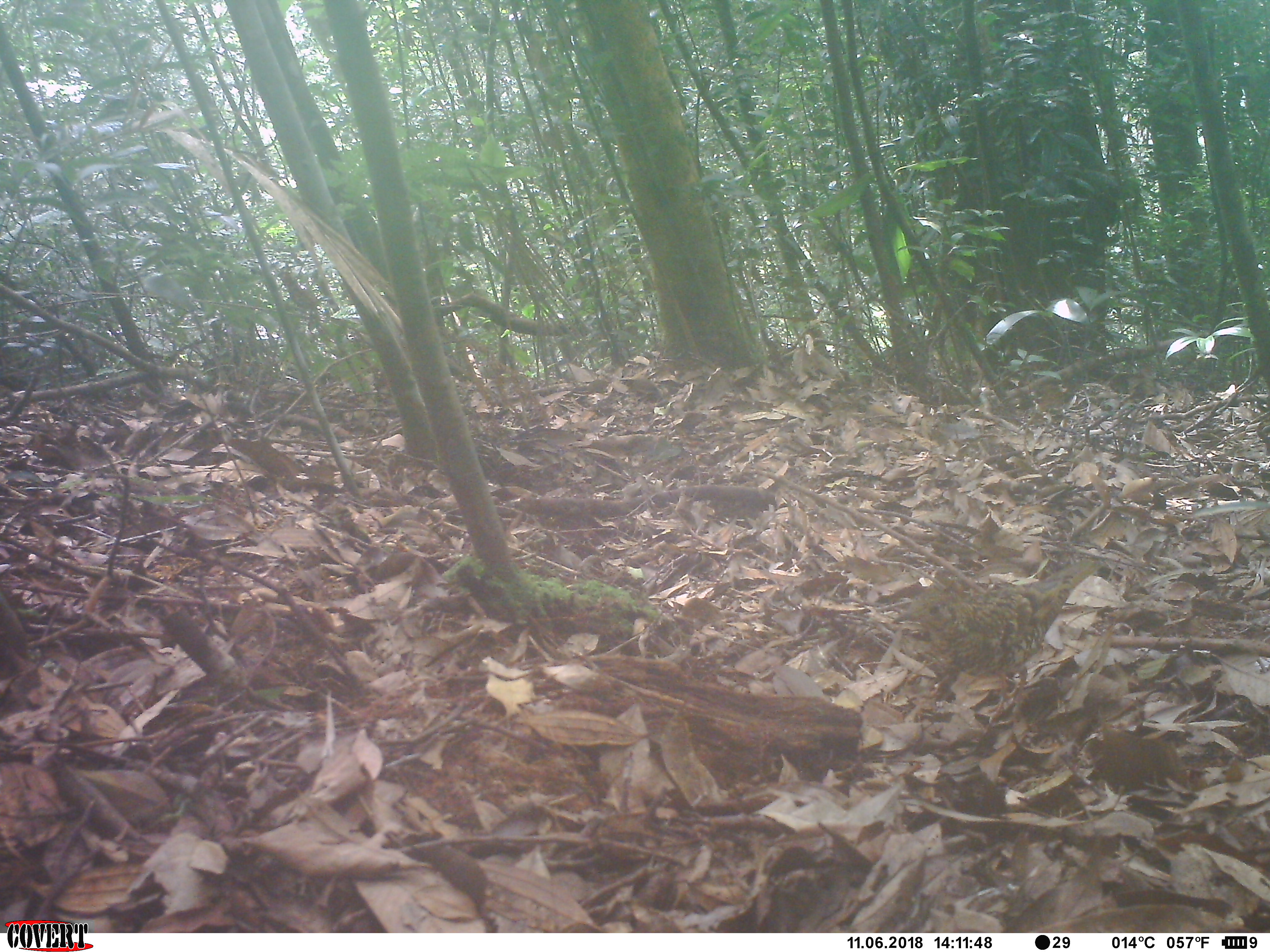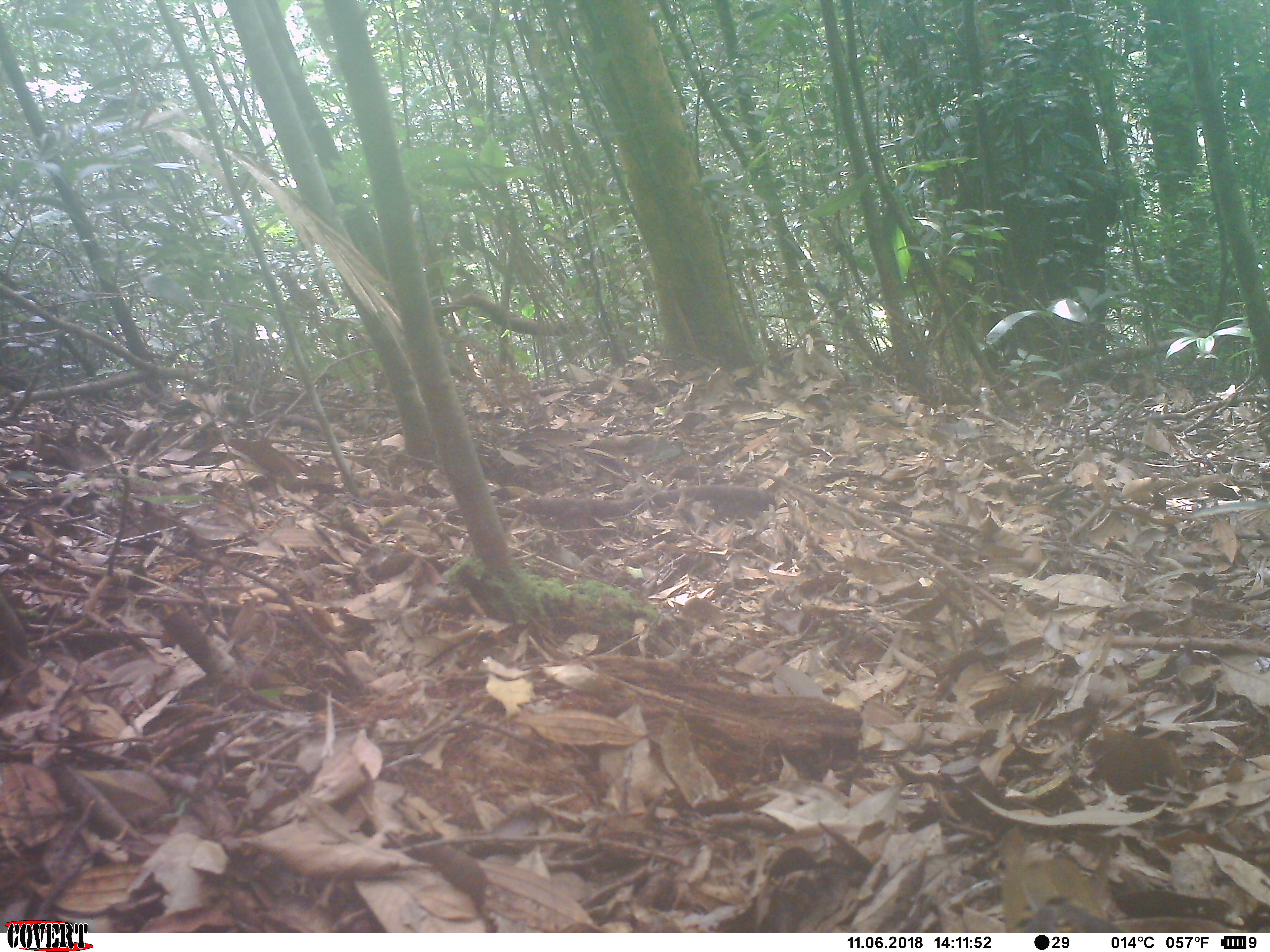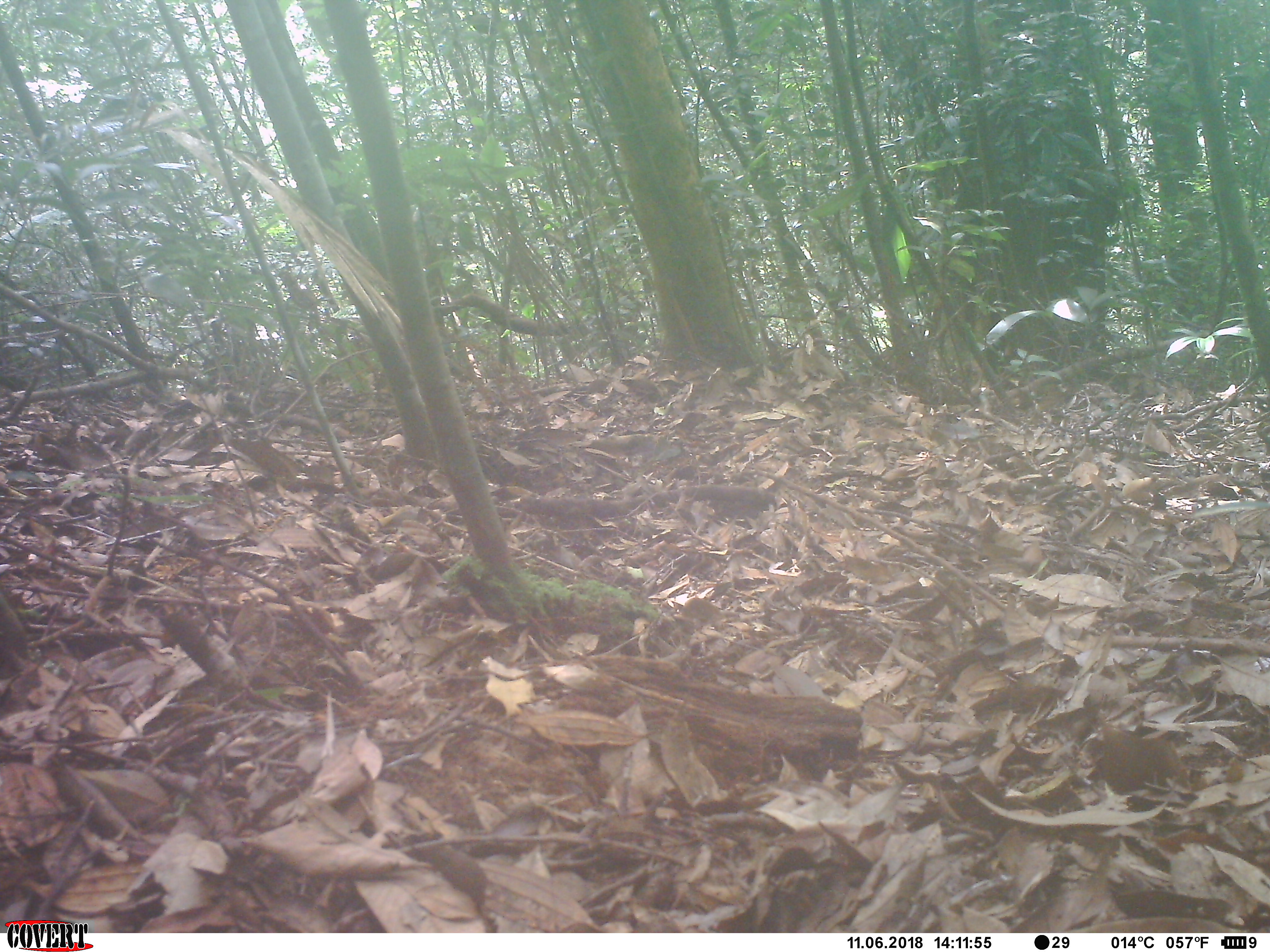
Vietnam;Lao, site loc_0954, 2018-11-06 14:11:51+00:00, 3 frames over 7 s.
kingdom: Animalia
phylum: Chordata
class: Aves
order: Passeriformes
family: Turdidae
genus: Zoothera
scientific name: Zoothera dauma dauma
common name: scaly thrush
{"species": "scaly thrush (Zoothera dauma dauma)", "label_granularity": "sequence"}